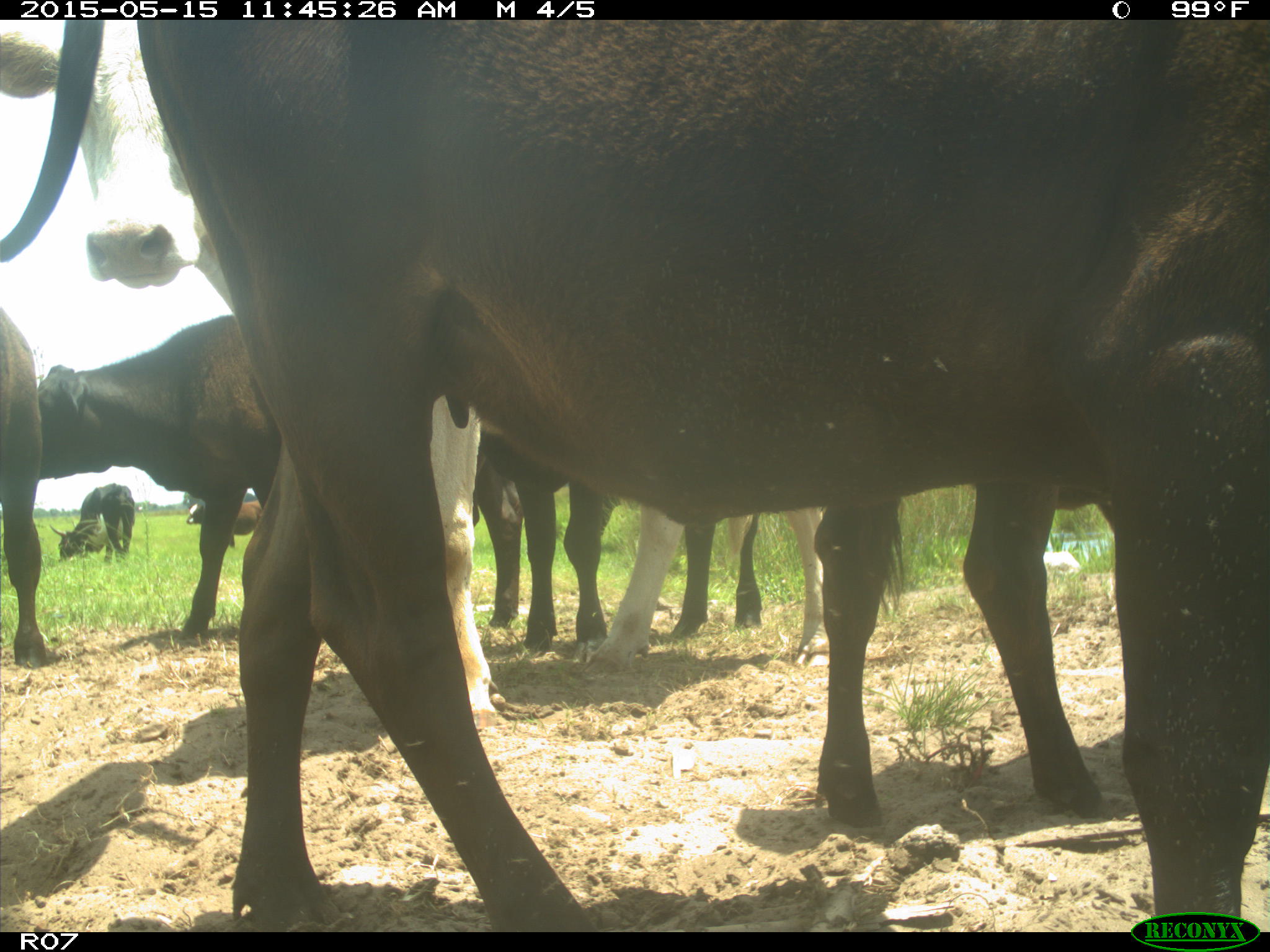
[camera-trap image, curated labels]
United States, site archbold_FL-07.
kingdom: Animalia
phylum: Chordata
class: Mammalia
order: Artiodactyla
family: Bovidae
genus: Bos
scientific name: Bos taurus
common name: domestic cow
Bos taurus (domestic cow).